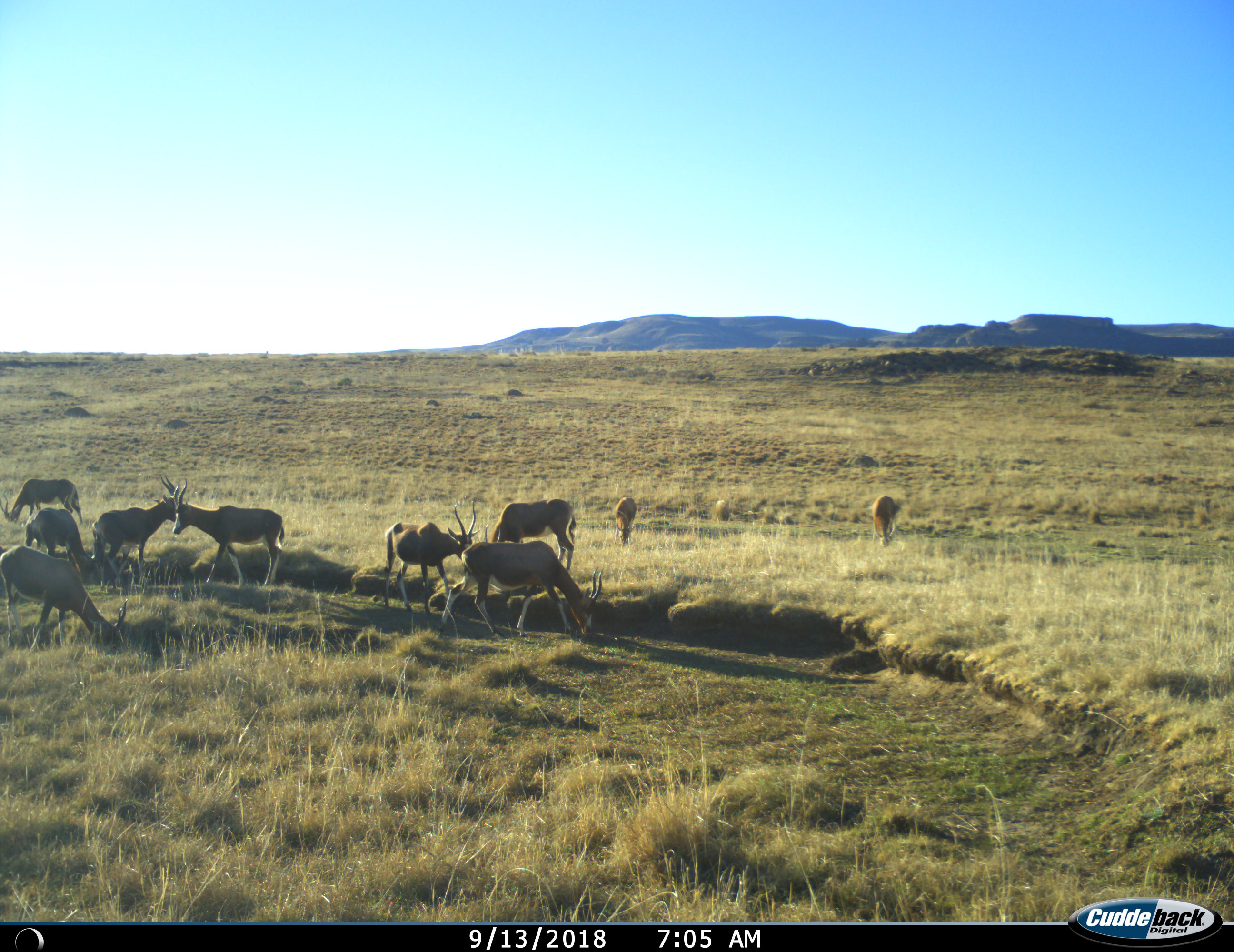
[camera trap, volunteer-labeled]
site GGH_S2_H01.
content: unidentified animal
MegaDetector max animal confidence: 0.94